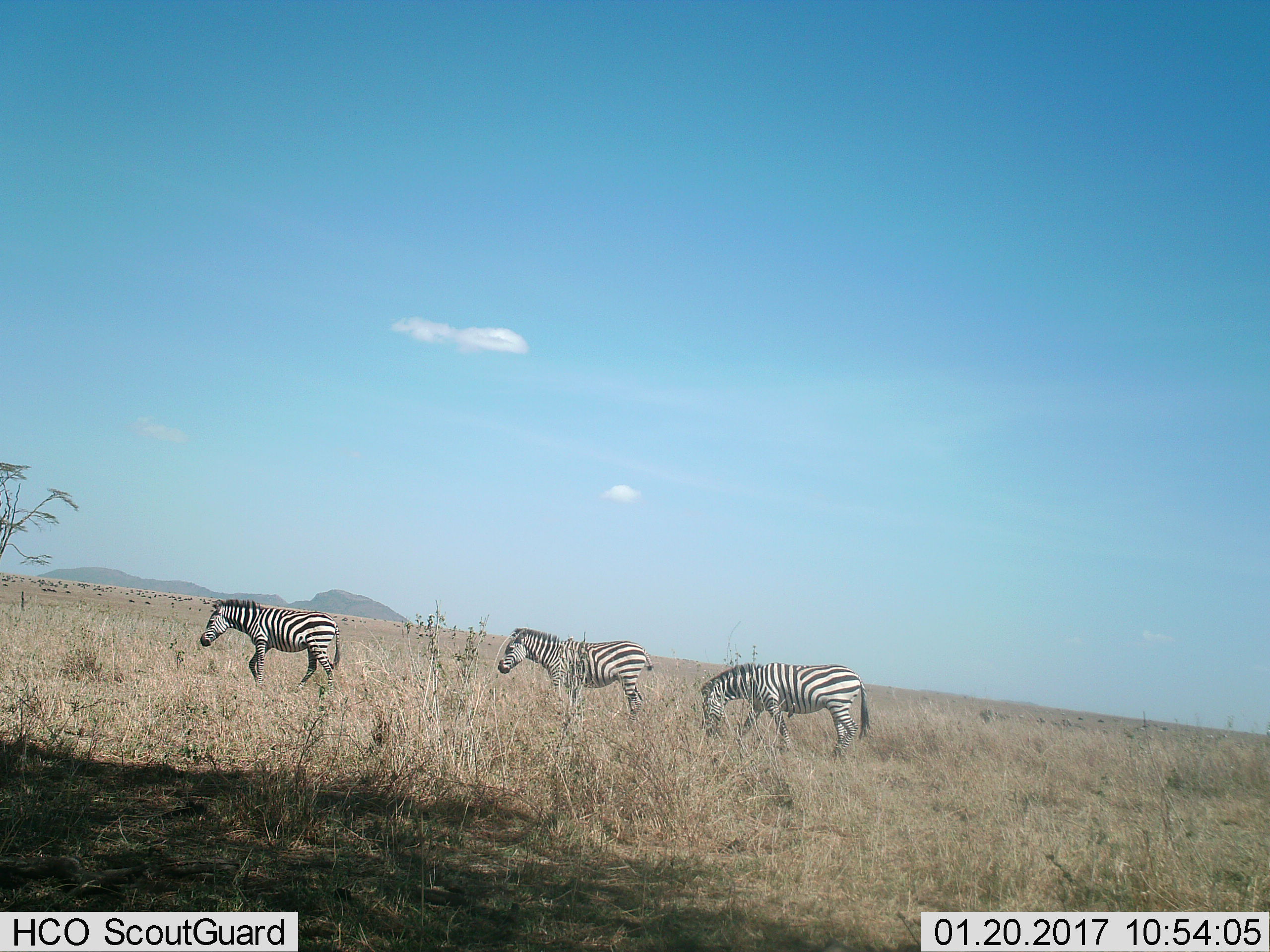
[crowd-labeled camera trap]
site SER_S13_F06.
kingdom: Animalia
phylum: Chordata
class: Mammalia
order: Perissodactyla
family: Equidae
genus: Equus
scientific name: Equus quagga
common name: plains zebra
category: zebraplains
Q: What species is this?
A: Zebraplains (plains zebra) (Equus quagga).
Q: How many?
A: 3.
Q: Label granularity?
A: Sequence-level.